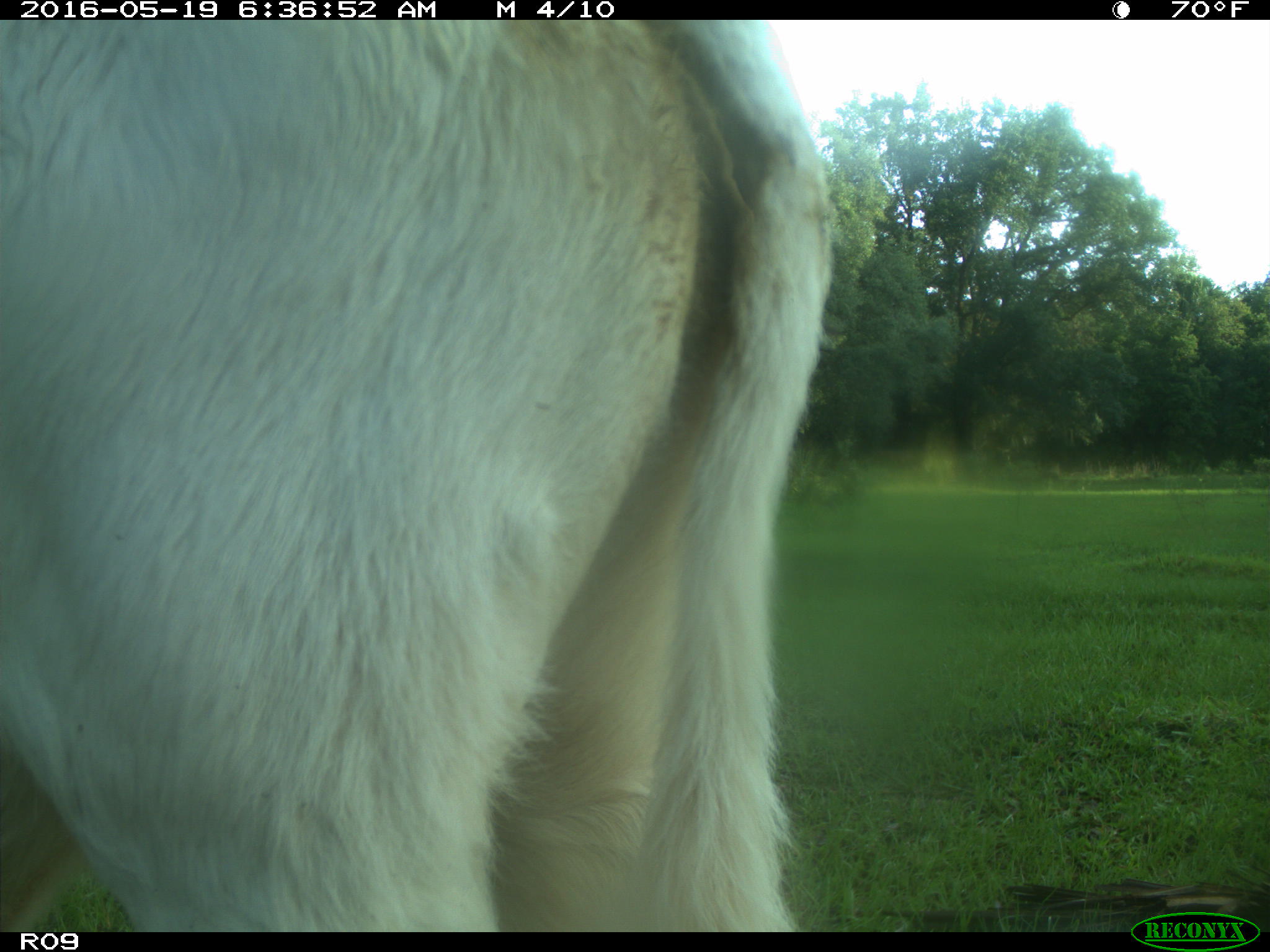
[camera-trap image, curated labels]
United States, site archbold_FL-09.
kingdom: Animalia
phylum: Chordata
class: Mammalia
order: Artiodactyla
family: Bovidae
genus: Bos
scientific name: Bos taurus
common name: domestic cow